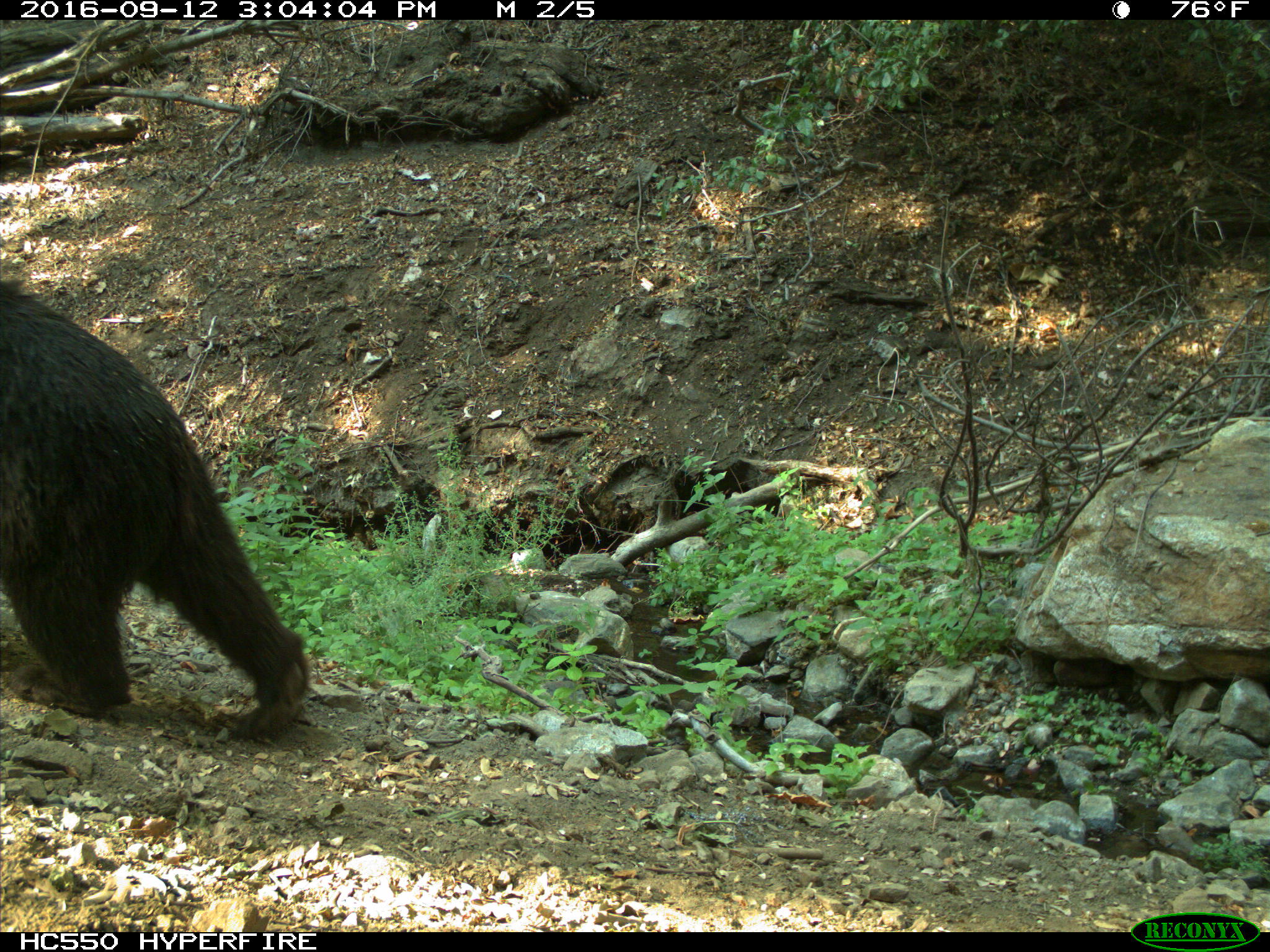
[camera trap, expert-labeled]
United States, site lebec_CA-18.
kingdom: Animalia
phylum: Chordata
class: Mammalia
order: Carnivora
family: Ursidae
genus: Ursus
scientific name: Ursus americanus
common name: american black bear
Ursus americanus (american black bear).